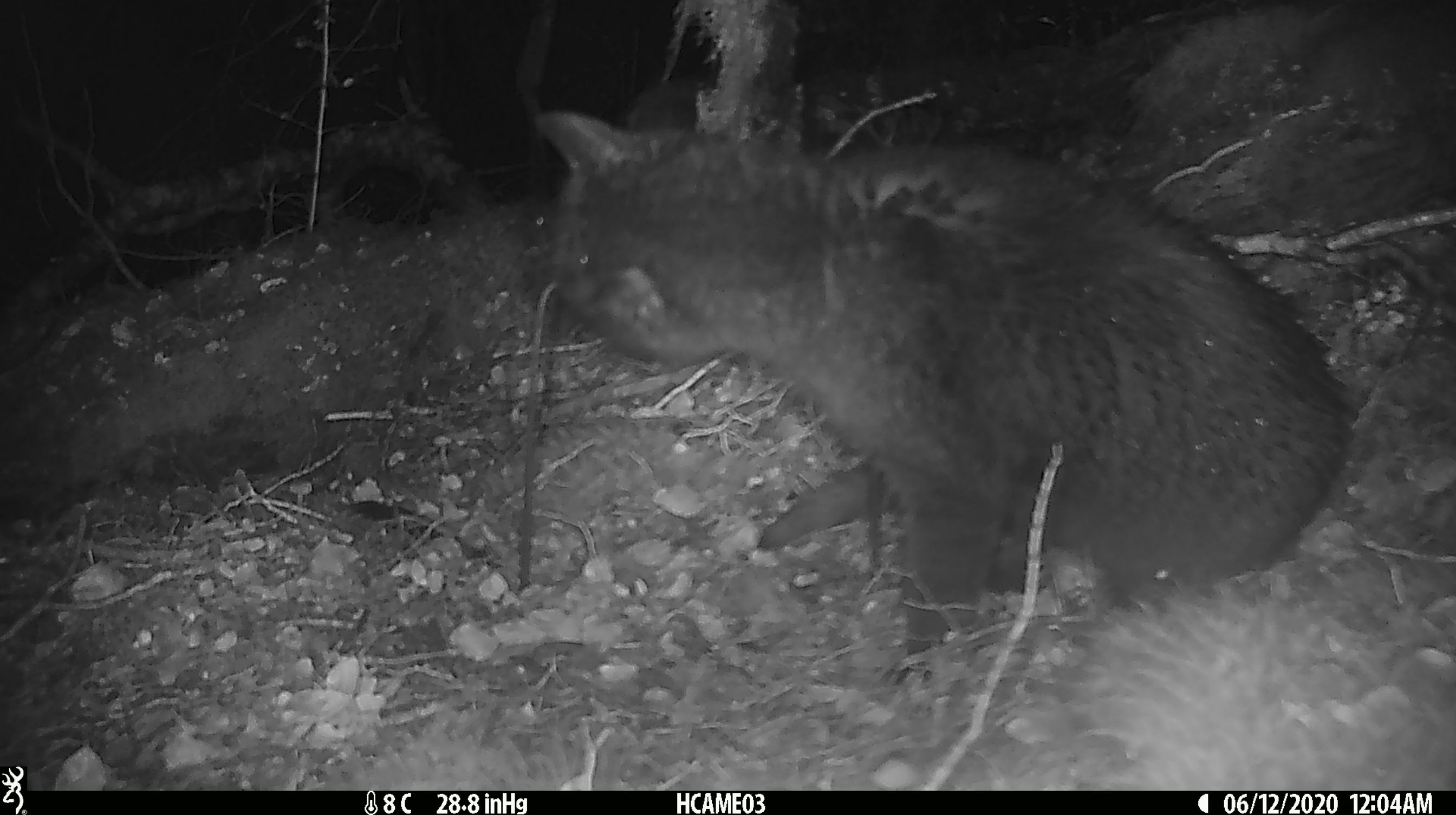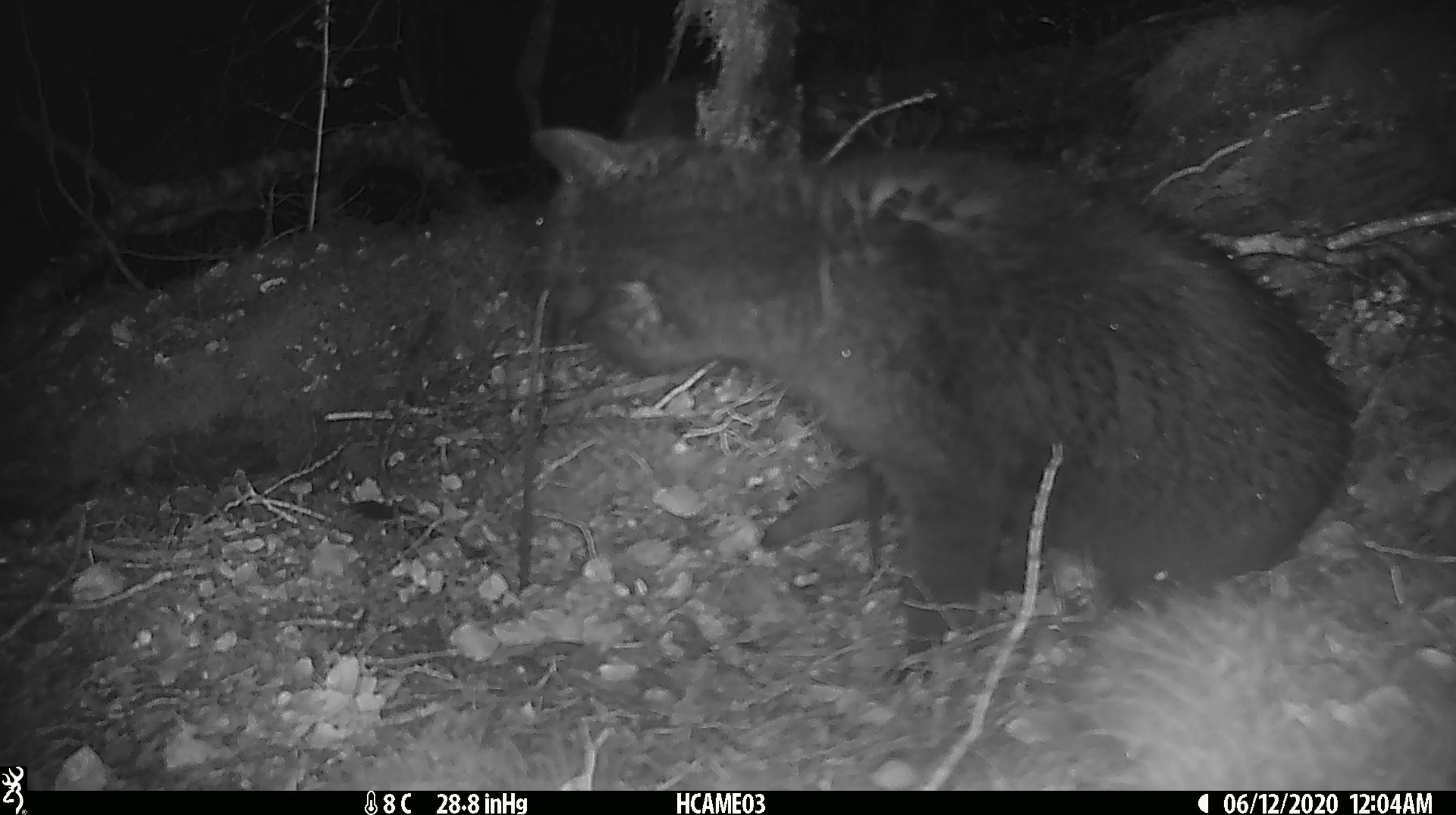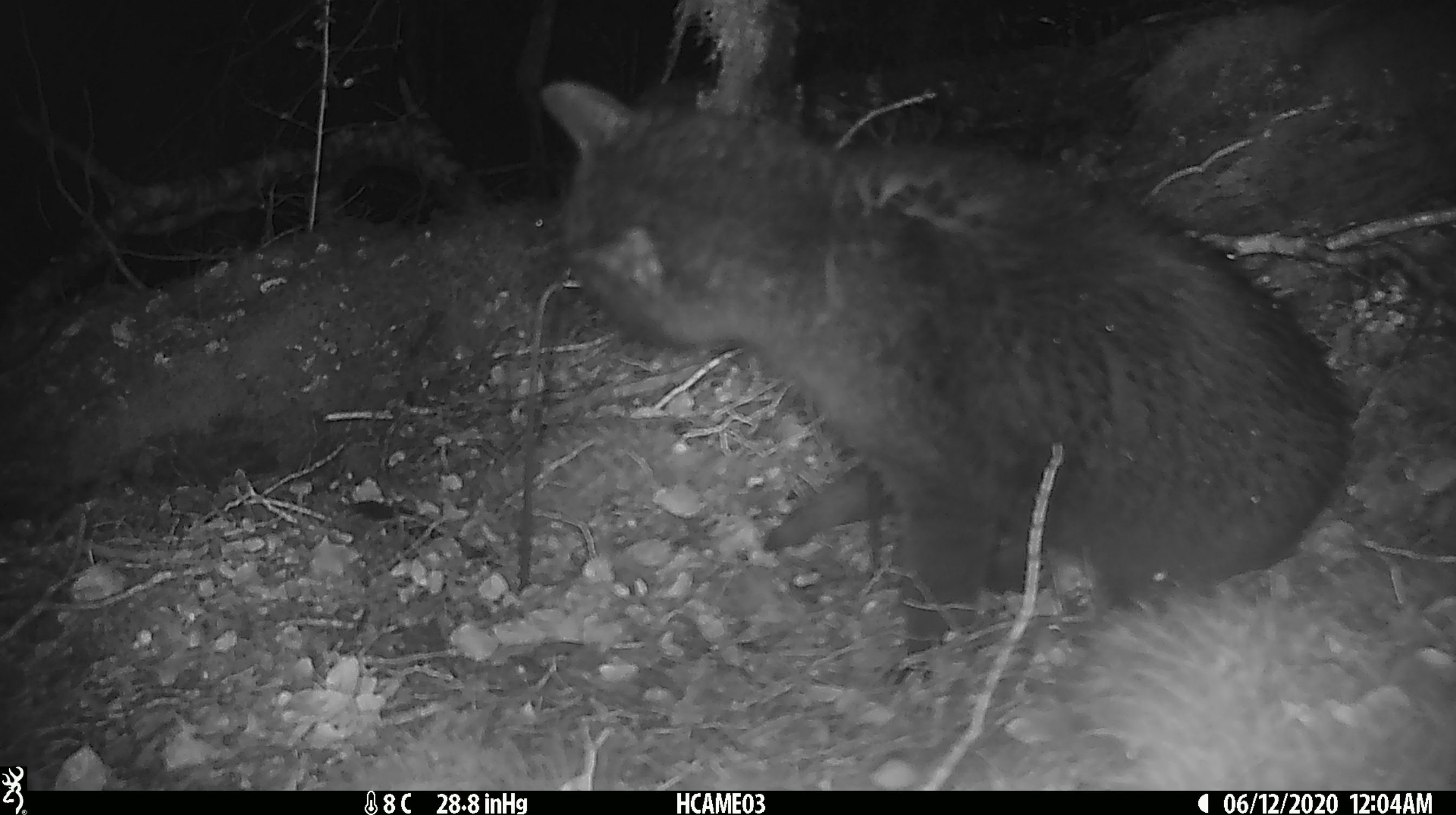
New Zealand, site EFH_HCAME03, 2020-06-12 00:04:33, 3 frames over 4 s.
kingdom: Animalia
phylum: Chordata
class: Mammalia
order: Carnivora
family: Felidae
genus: Felis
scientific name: Felis catus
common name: domestic cat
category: cat